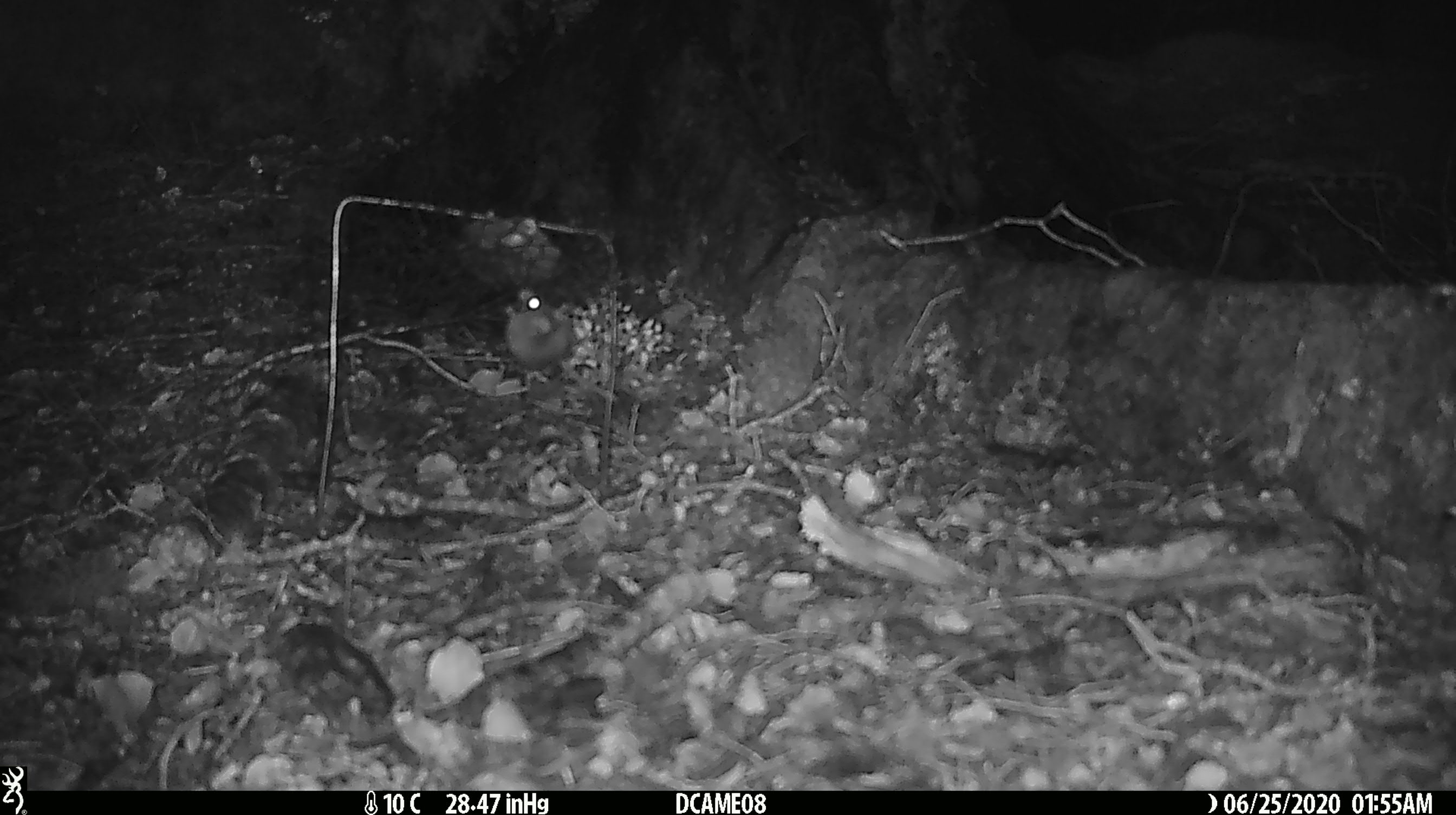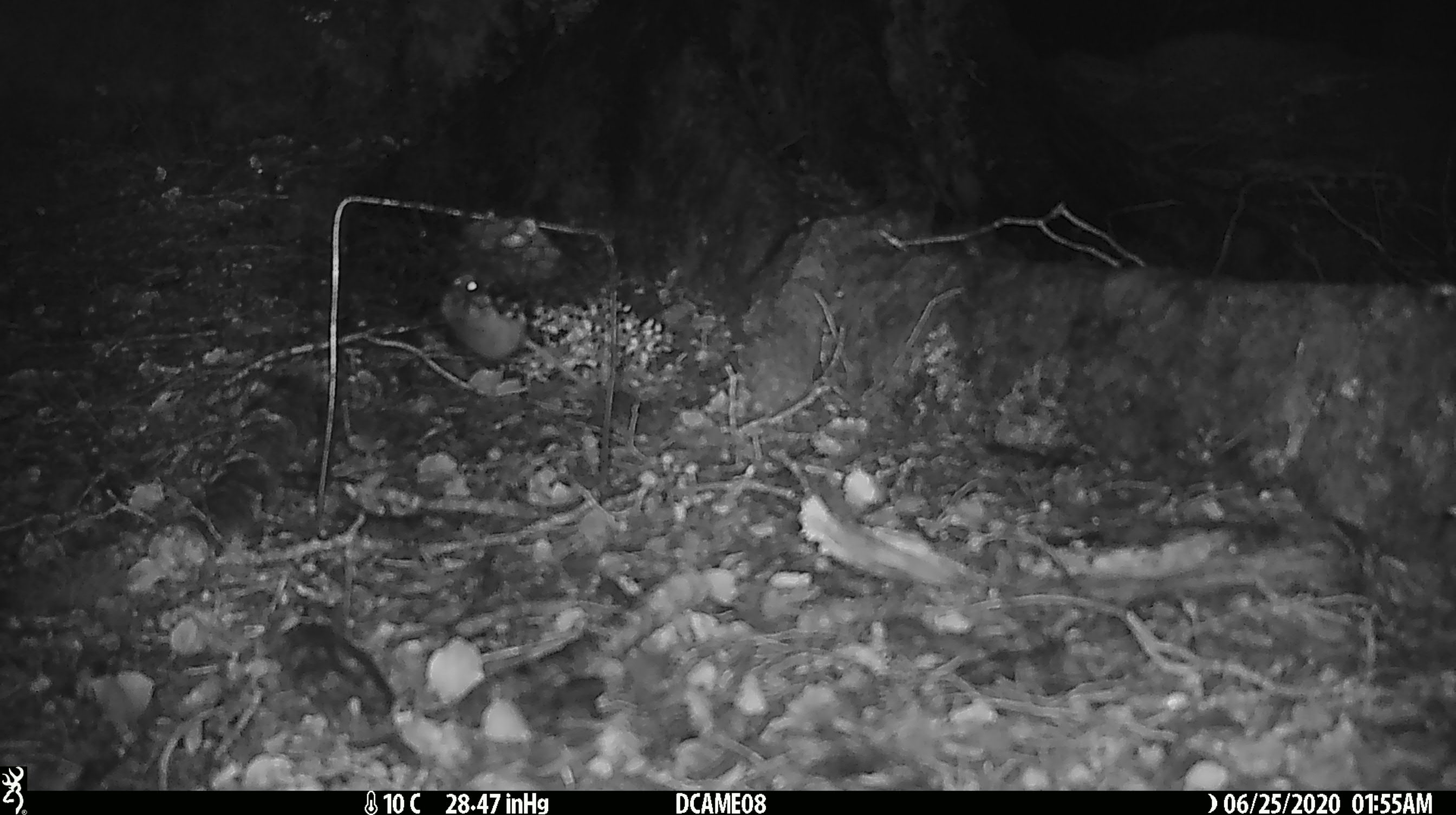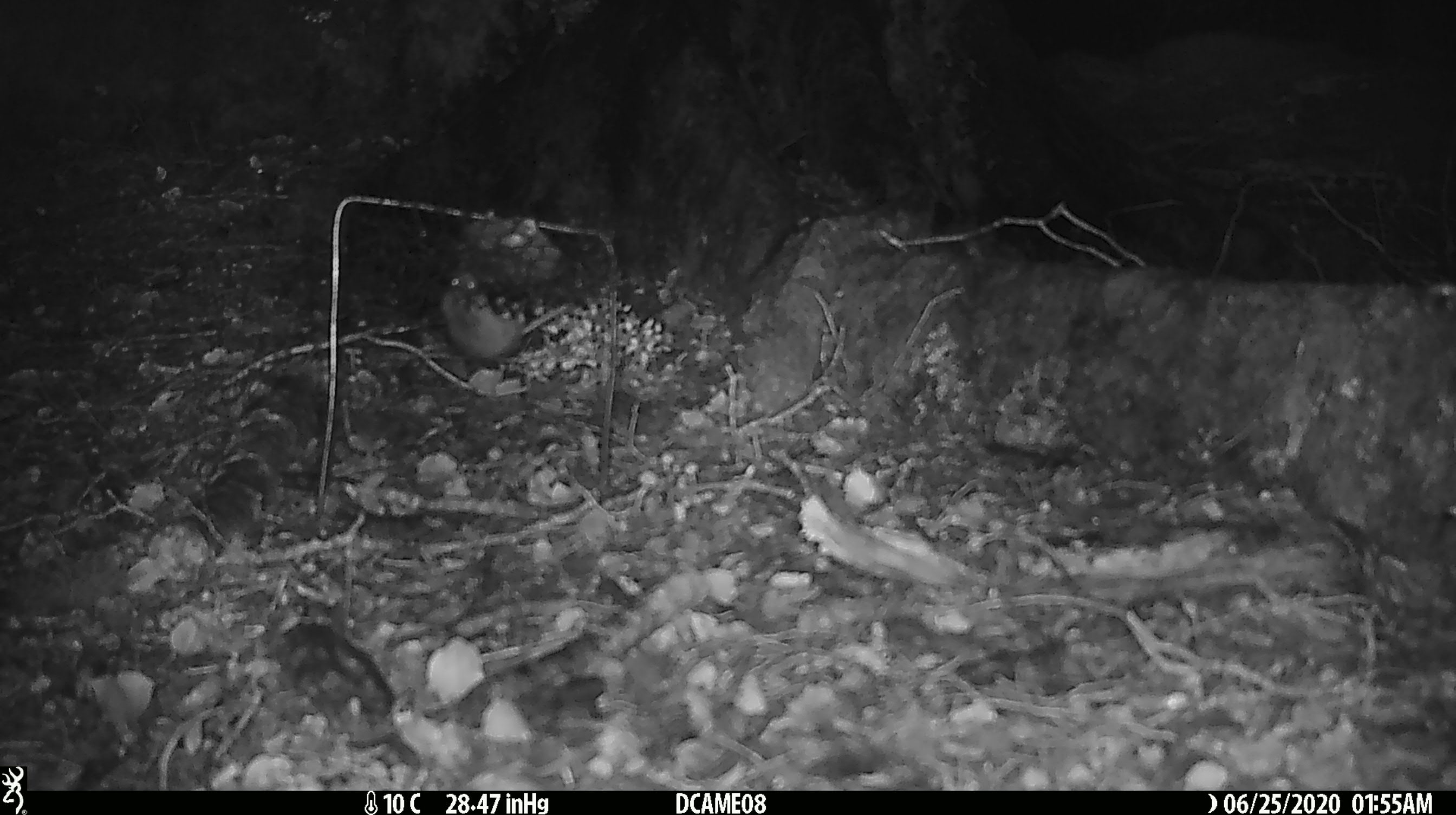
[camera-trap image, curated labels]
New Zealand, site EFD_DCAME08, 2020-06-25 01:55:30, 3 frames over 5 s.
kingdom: Animalia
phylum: Chordata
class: Mammalia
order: Rodentia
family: Muridae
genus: Mus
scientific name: Mus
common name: mouse